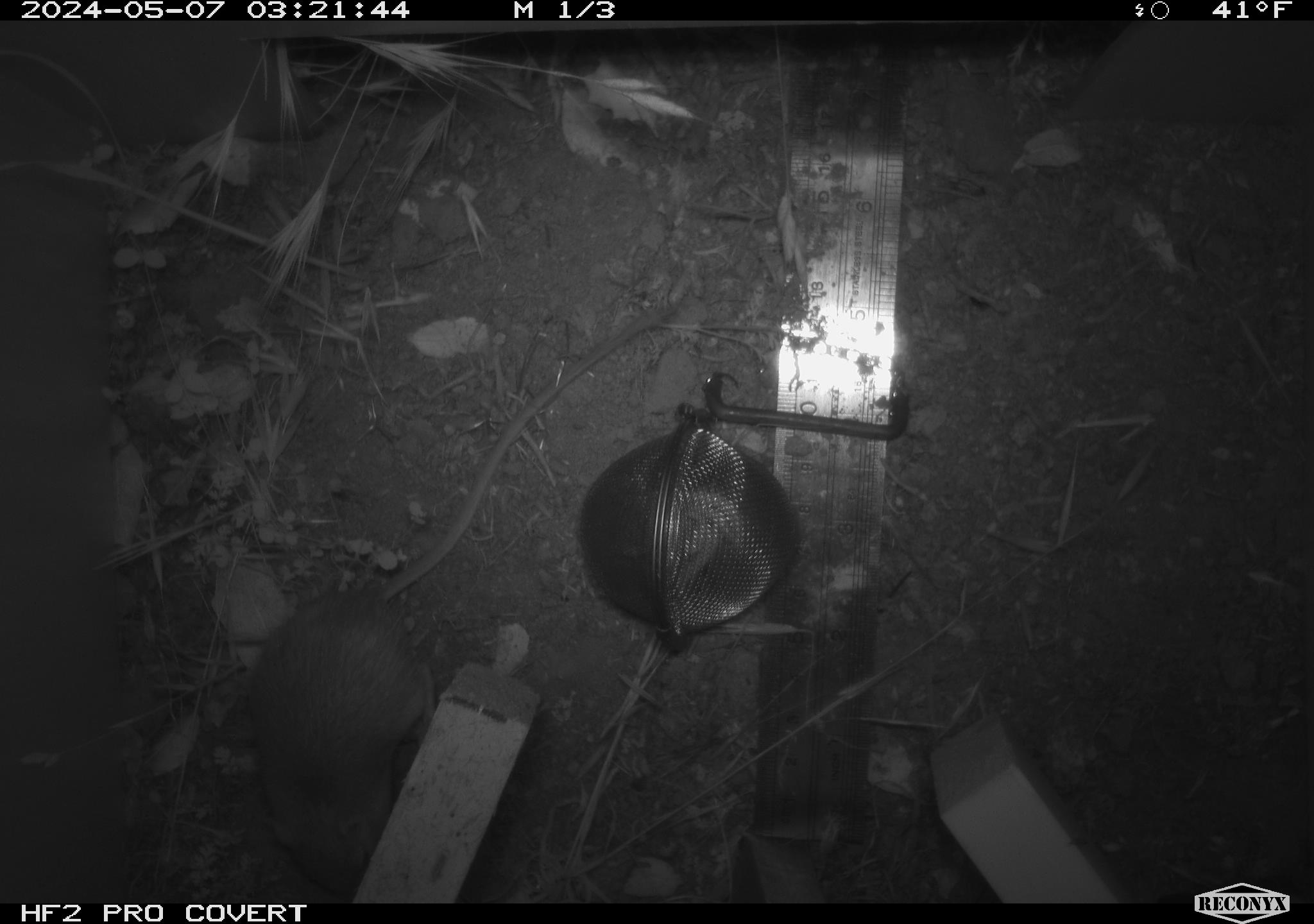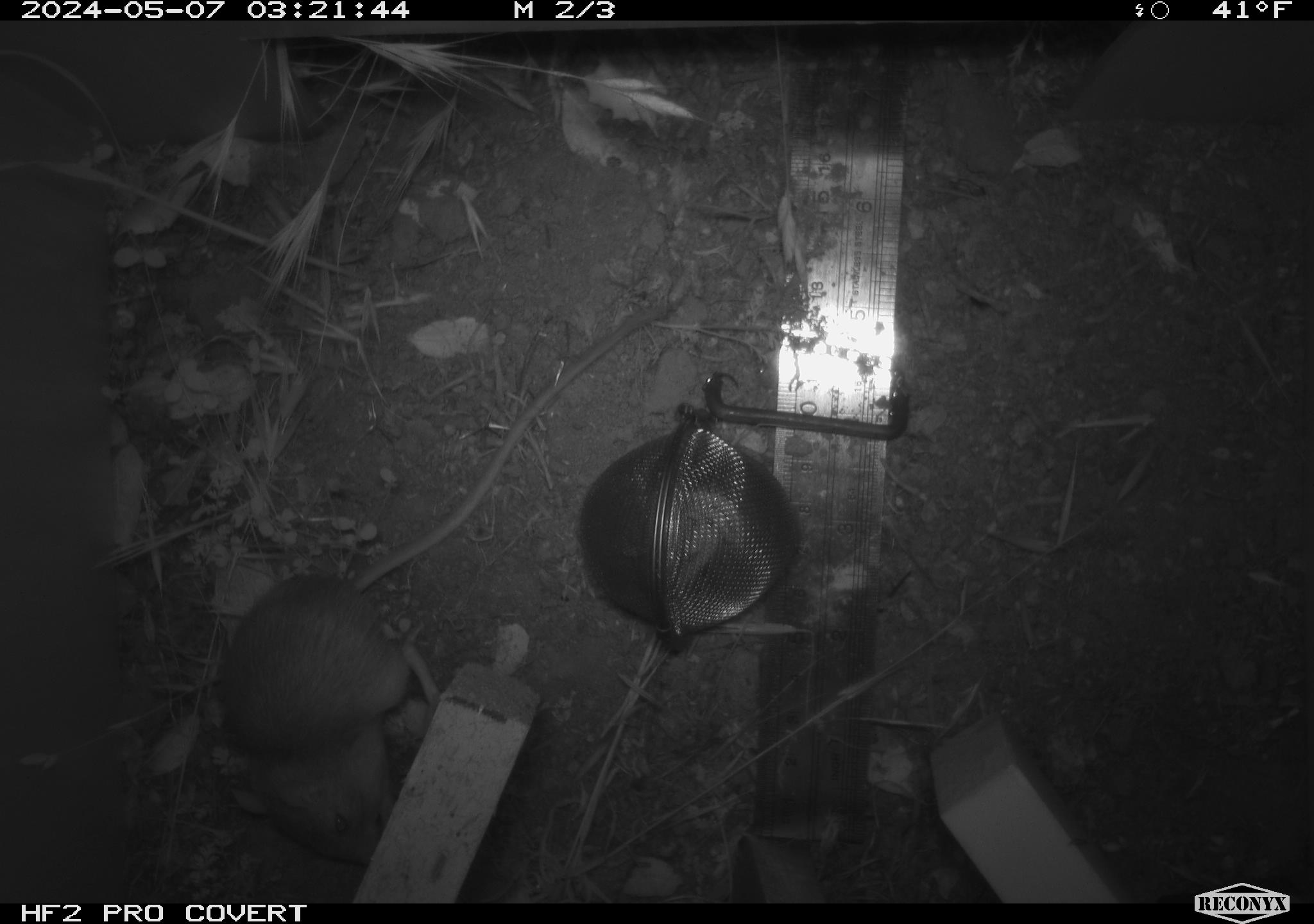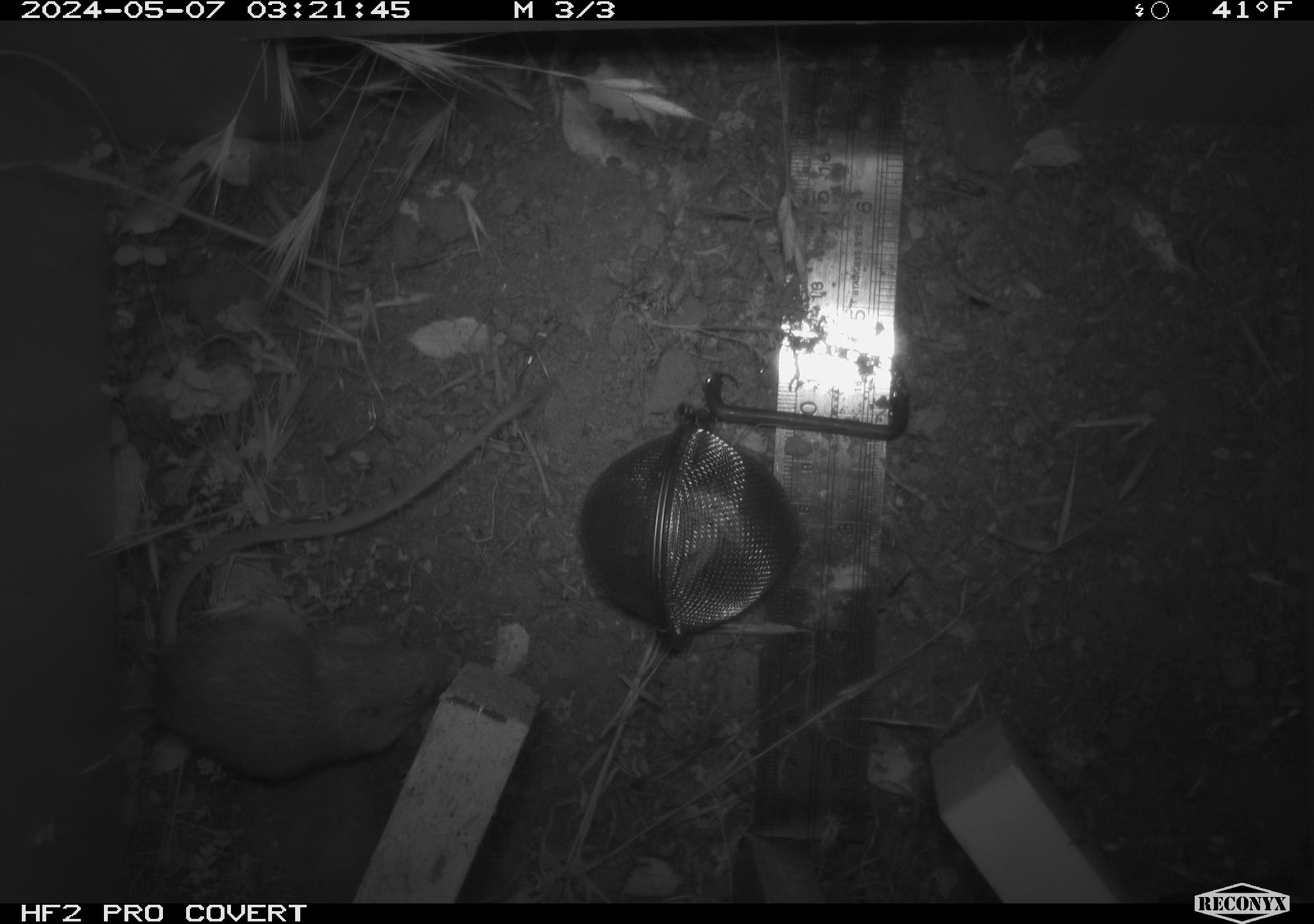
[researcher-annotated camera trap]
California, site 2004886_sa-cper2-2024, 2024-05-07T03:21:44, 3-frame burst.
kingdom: Animalia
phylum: Chordata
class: Mammalia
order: Rodentia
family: Heteromyidae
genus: Dipodomys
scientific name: Dipodomys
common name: kangaroo rats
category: dipodomys species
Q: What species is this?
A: Dipodomys species (kangaroo rats) (Dipodomys).